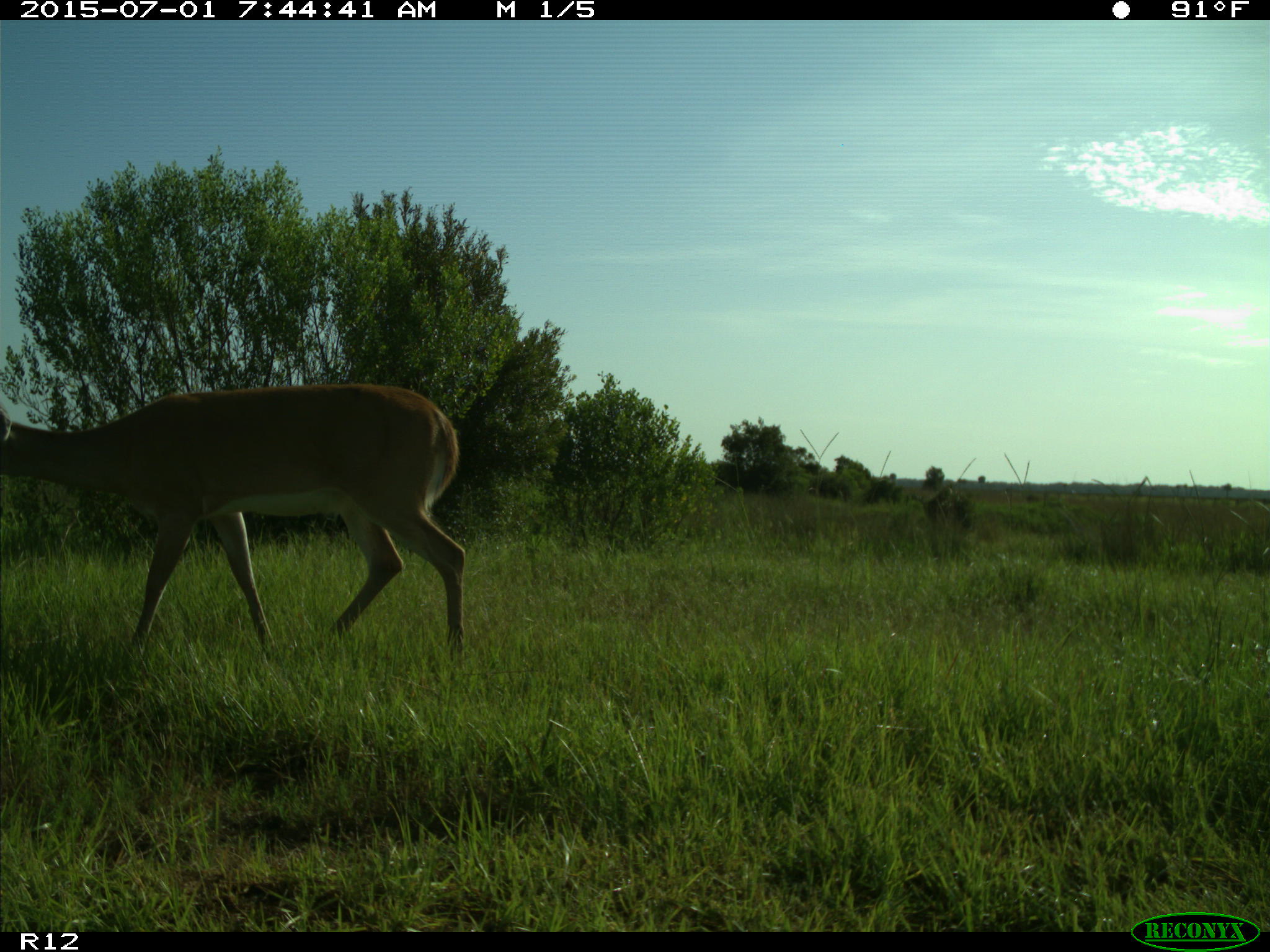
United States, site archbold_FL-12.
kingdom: Animalia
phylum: Chordata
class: Mammalia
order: Artiodactyla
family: Cervidae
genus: Odocoileus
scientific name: Odocoileus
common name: deer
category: unidentified deer